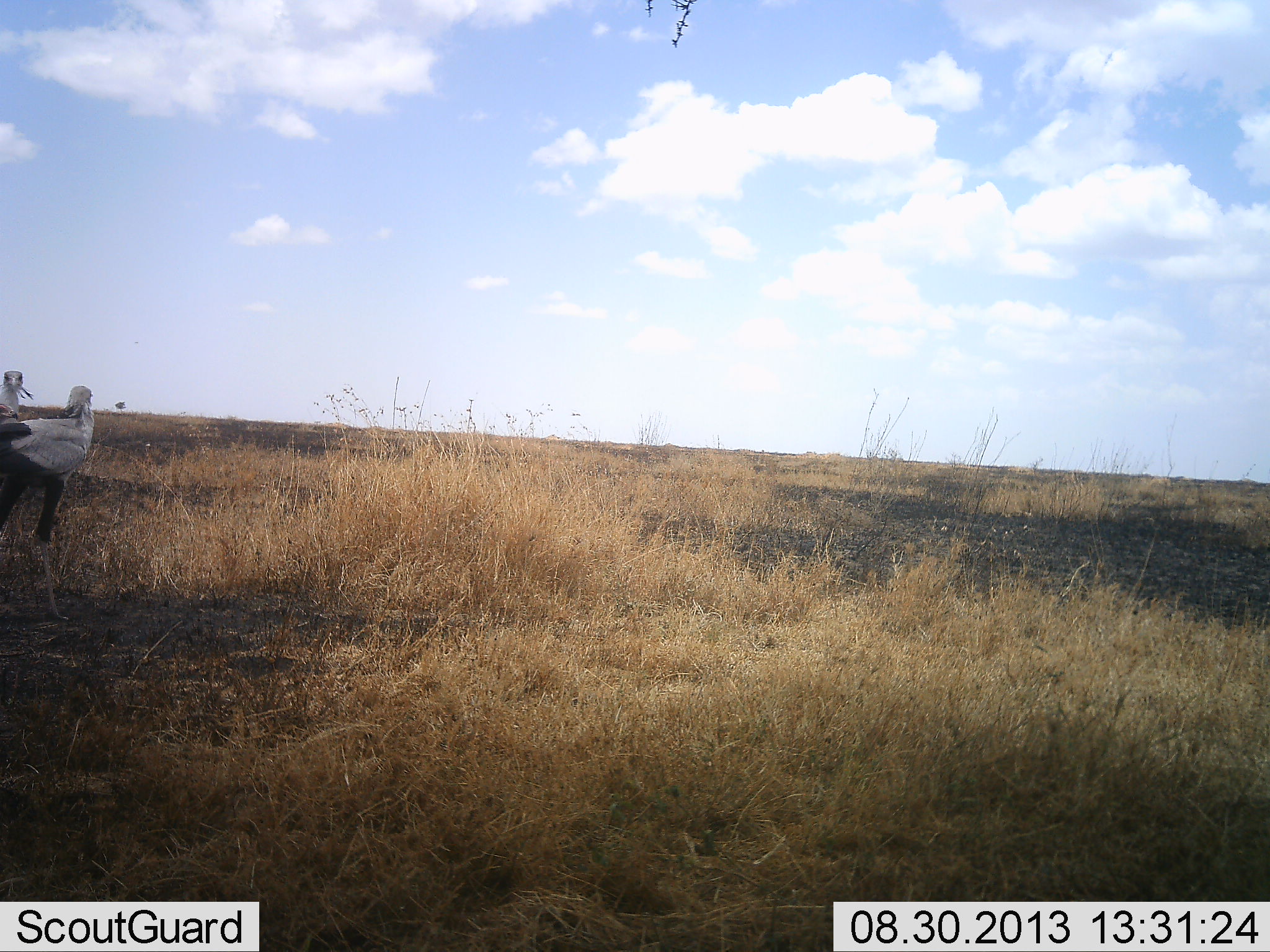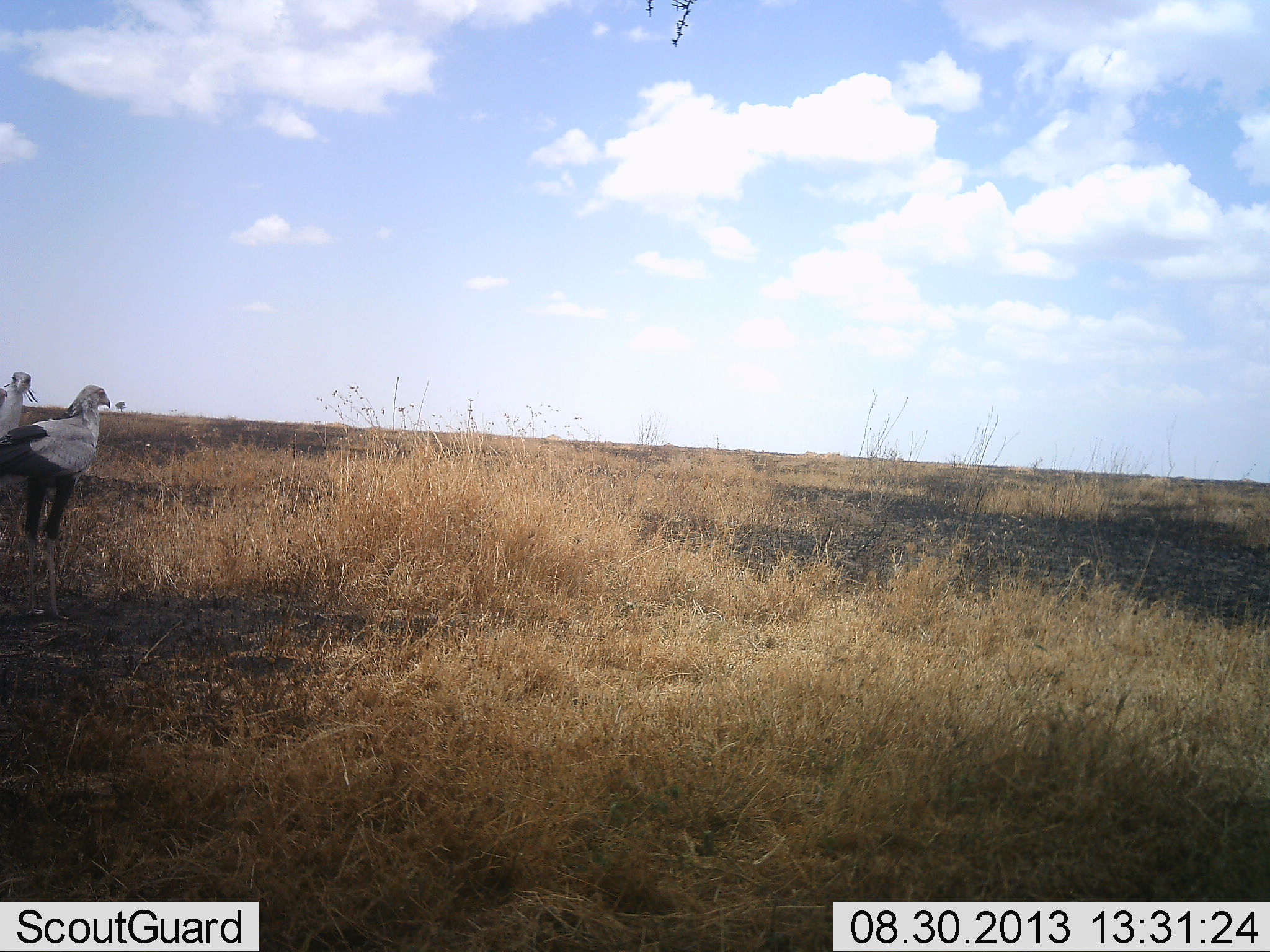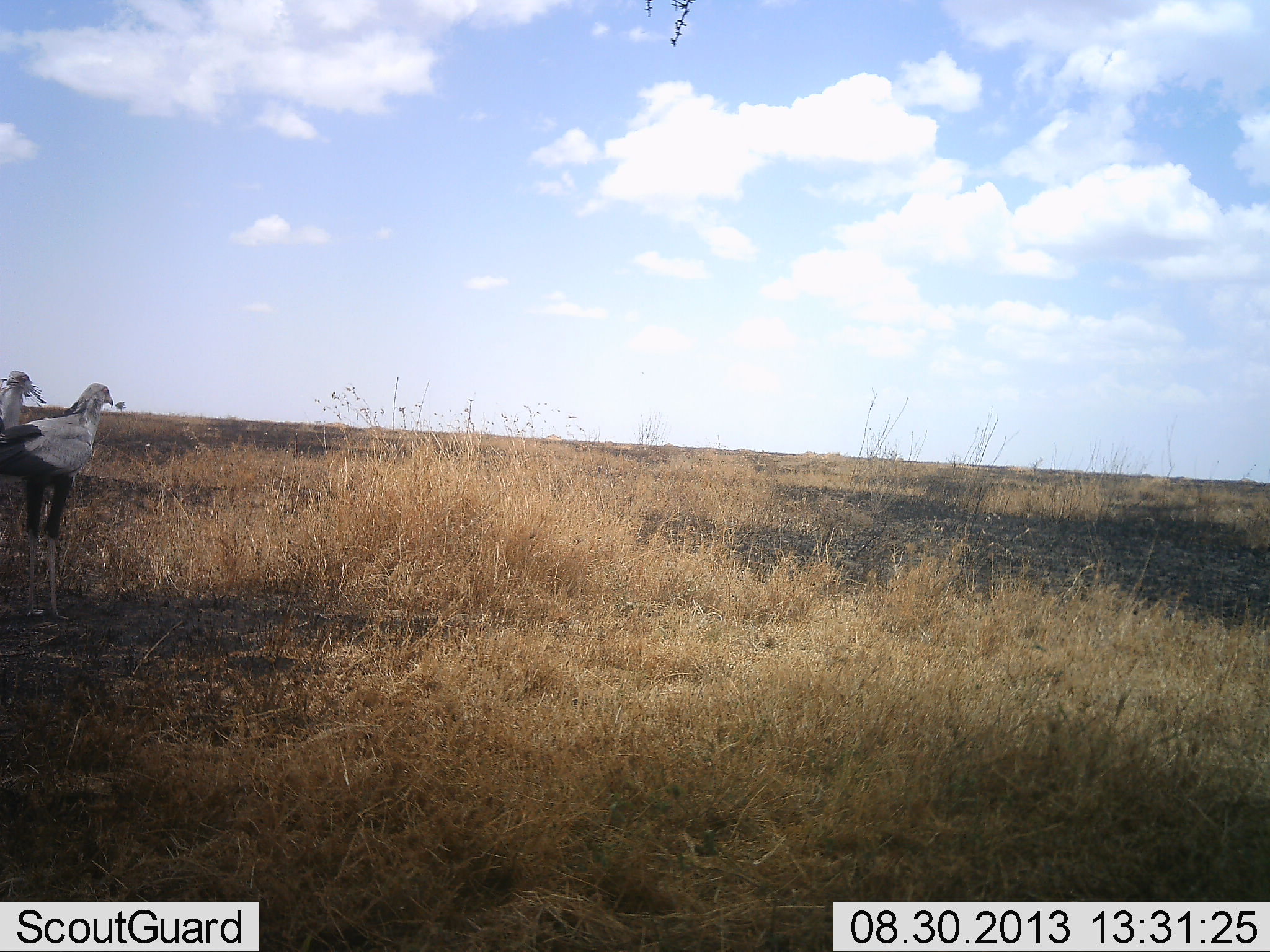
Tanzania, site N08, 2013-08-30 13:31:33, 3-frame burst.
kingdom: Animalia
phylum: Chordata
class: Aves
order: Accipitriformes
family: Sagittariidae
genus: Sagittarius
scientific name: Sagittarius serpentarius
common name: secretary bird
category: secretarybird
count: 2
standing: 94%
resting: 0%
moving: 6%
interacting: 6%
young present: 0%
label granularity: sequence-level